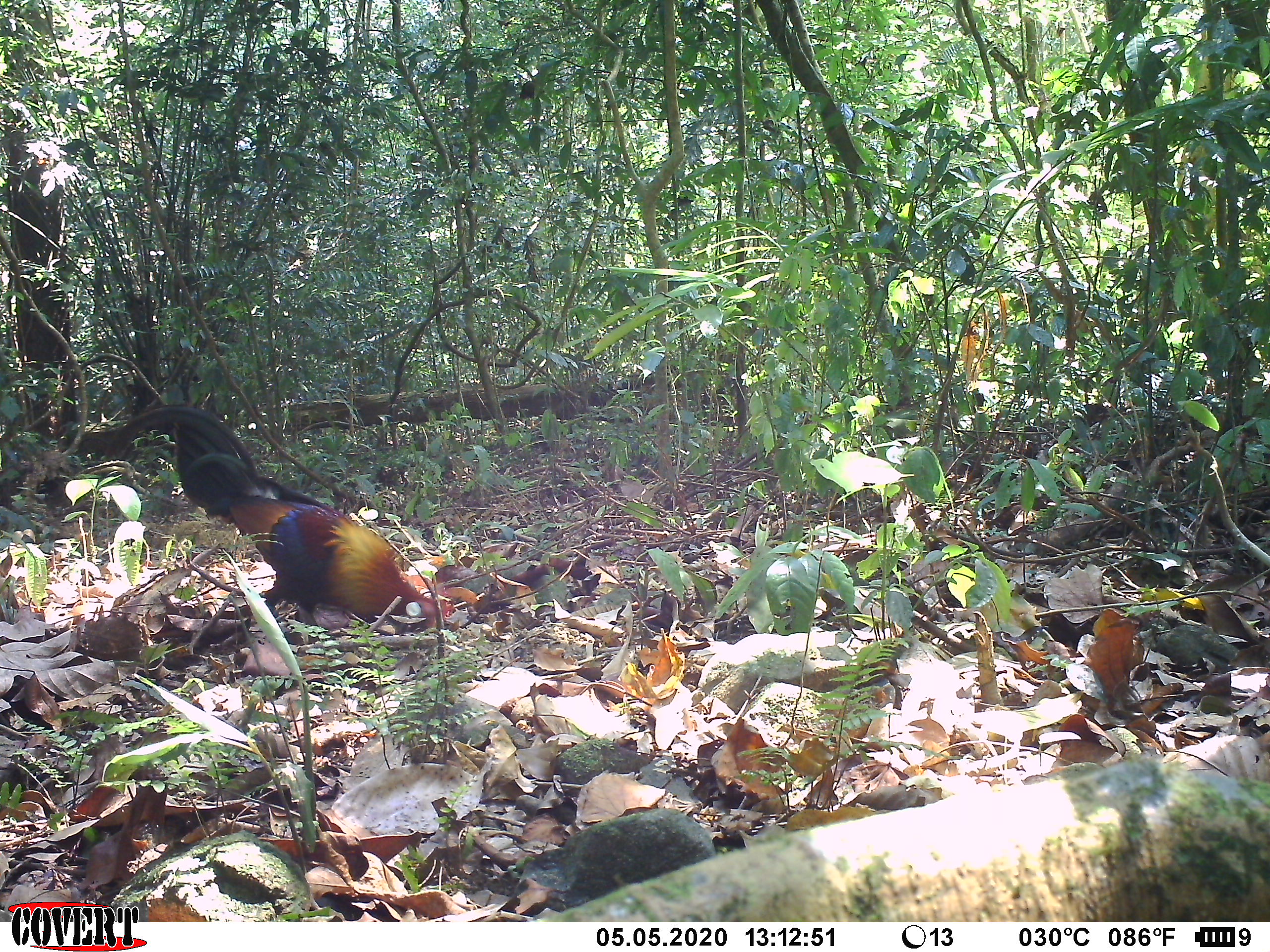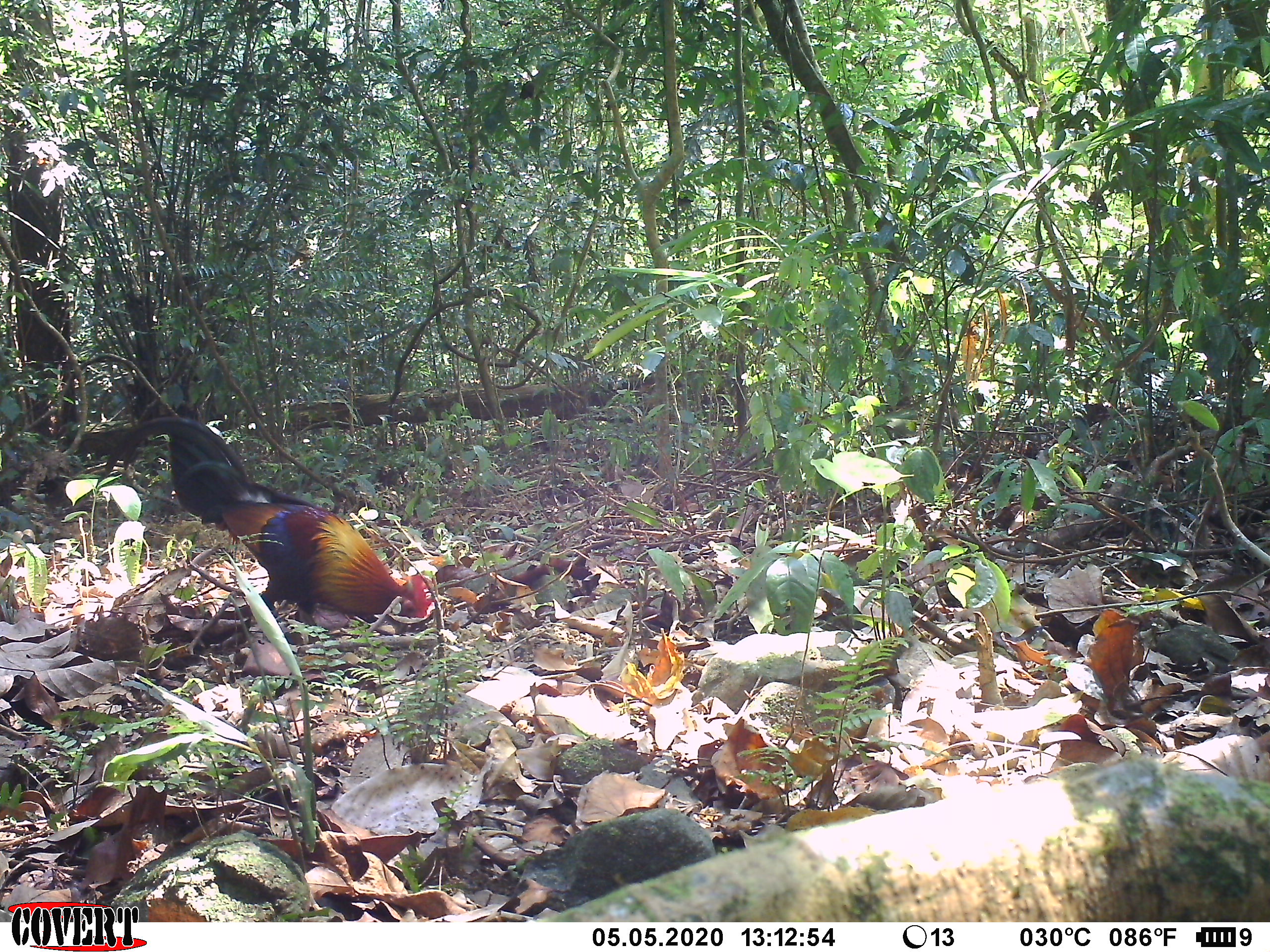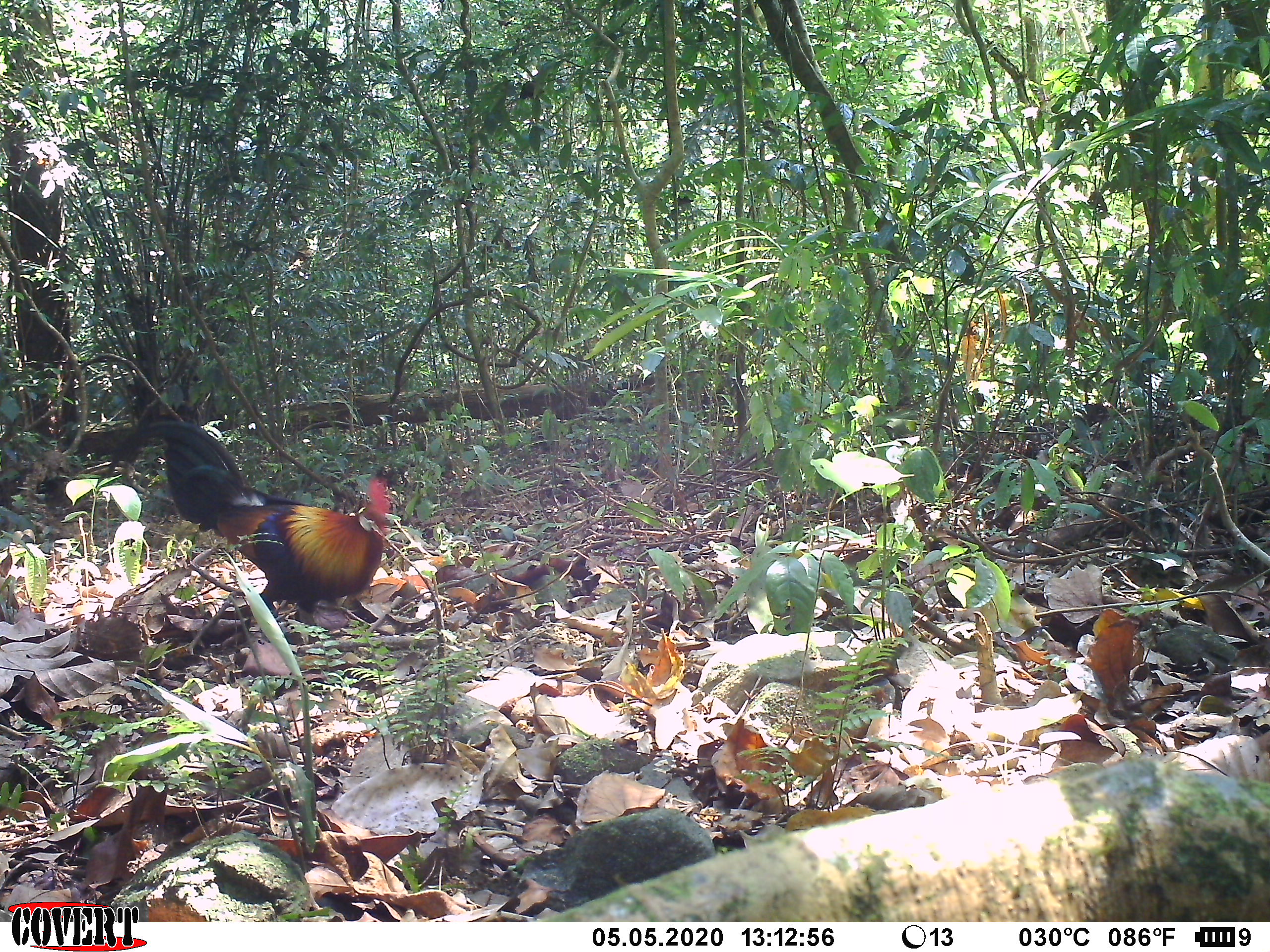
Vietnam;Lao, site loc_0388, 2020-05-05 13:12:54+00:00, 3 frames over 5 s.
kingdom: Animalia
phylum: Chordata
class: Aves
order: Galliformes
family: Phasianidae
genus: Gallus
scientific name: Gallus gallus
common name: red junglefowl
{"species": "red junglefowl (Gallus gallus)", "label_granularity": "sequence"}